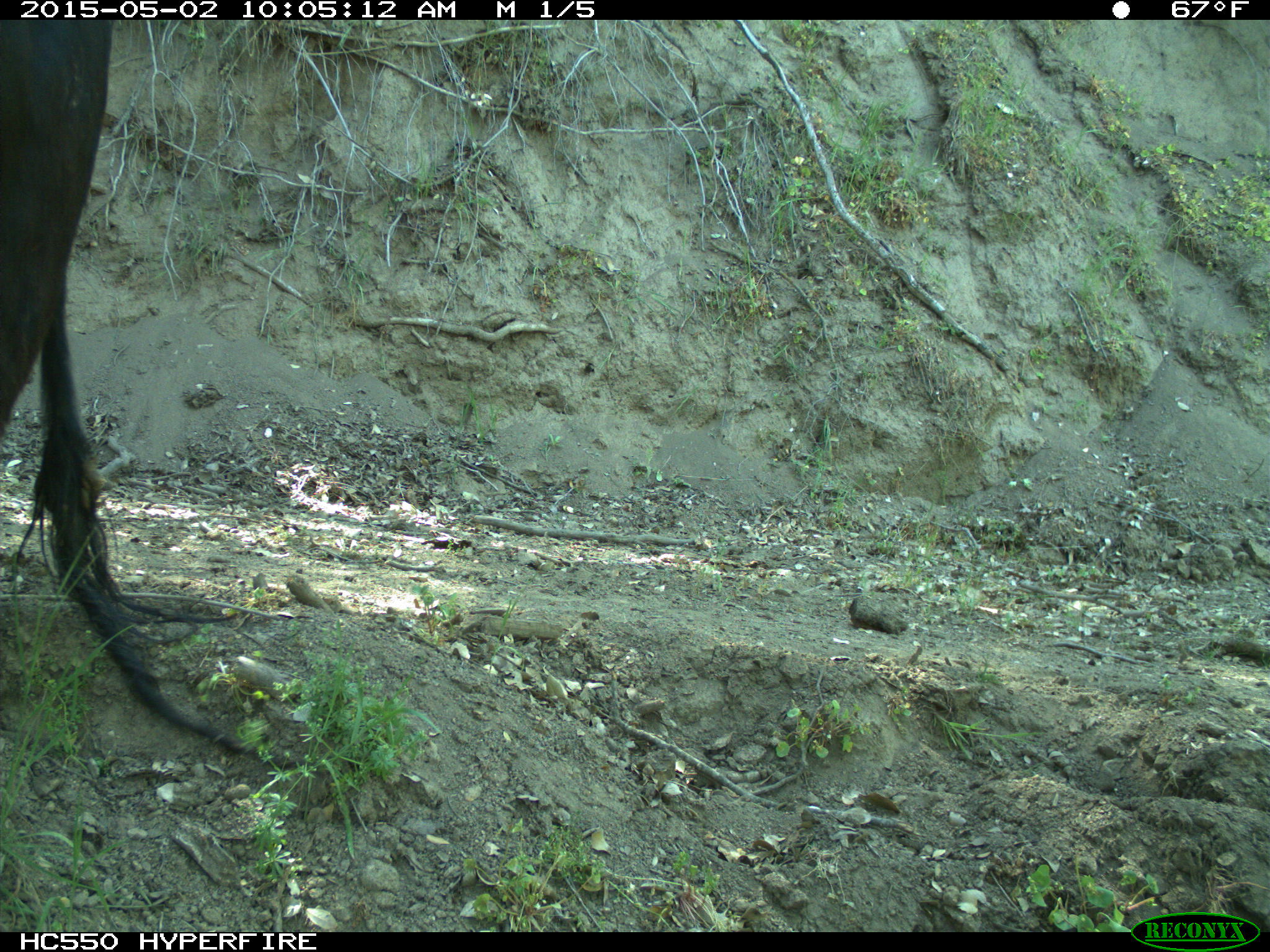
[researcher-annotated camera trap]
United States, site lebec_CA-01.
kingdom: Animalia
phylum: Chordata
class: Mammalia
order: Artiodactyla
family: Bovidae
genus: Bos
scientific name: Bos taurus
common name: domestic cow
Bos taurus (domestic cow).